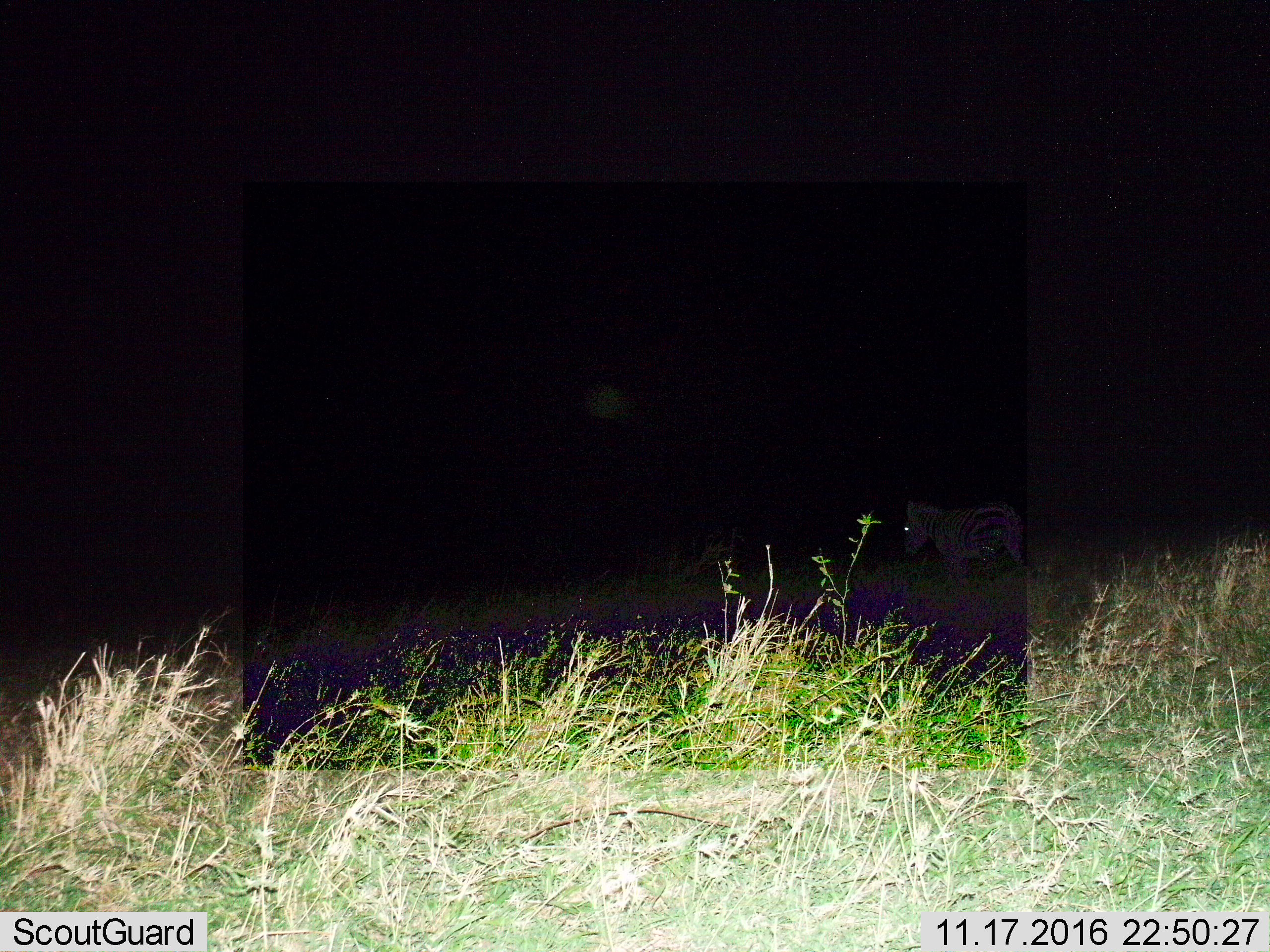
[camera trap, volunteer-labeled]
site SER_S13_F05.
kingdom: Animalia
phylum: Chordata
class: Mammalia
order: Perissodactyla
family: Equidae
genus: Equus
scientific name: Equus quagga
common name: plains zebra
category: zebraplains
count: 1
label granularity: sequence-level